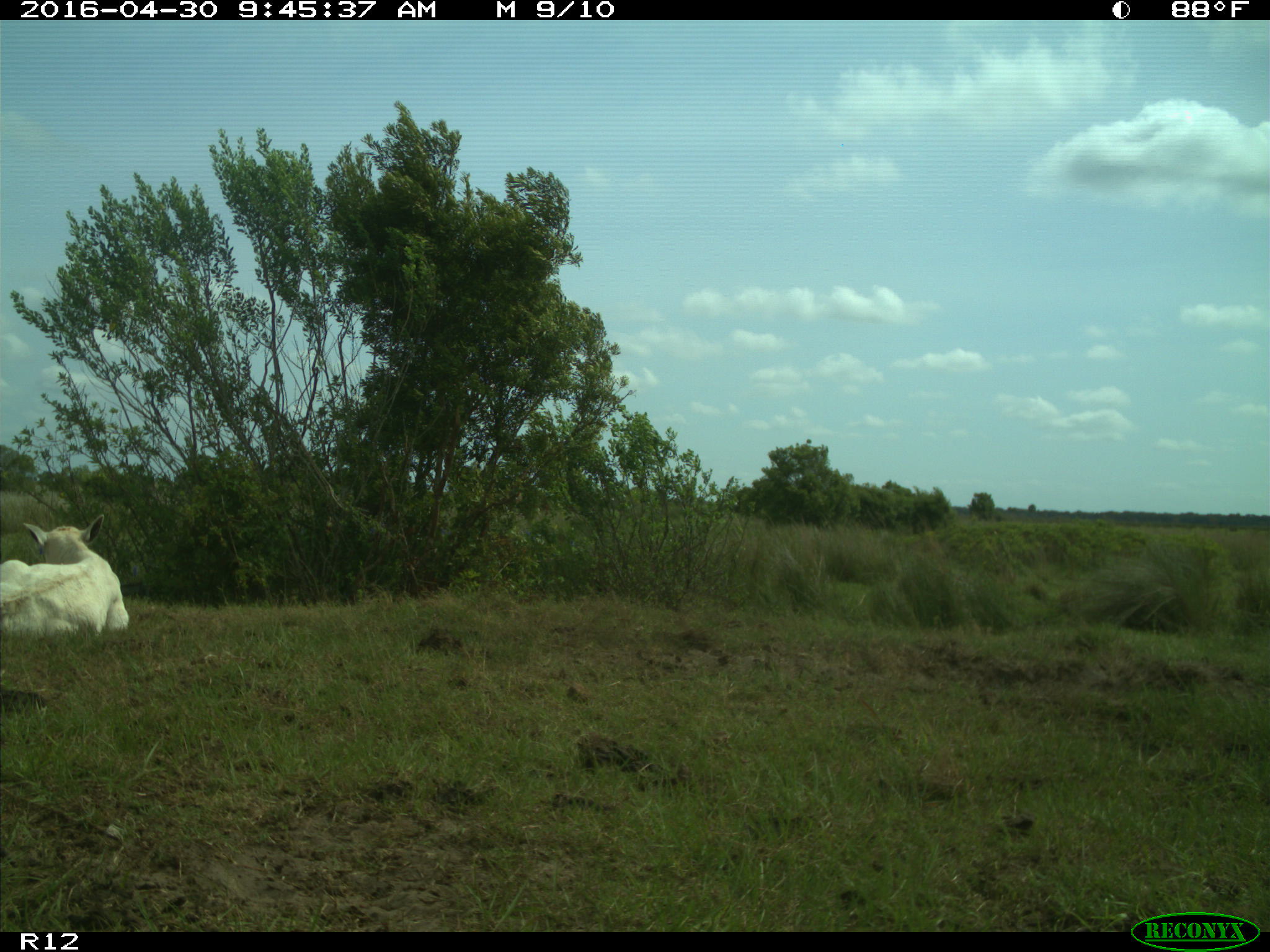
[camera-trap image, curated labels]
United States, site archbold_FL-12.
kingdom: Animalia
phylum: Chordata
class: Mammalia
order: Artiodactyla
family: Bovidae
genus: Bos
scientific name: Bos taurus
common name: domestic cow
Bos taurus (domestic cow).